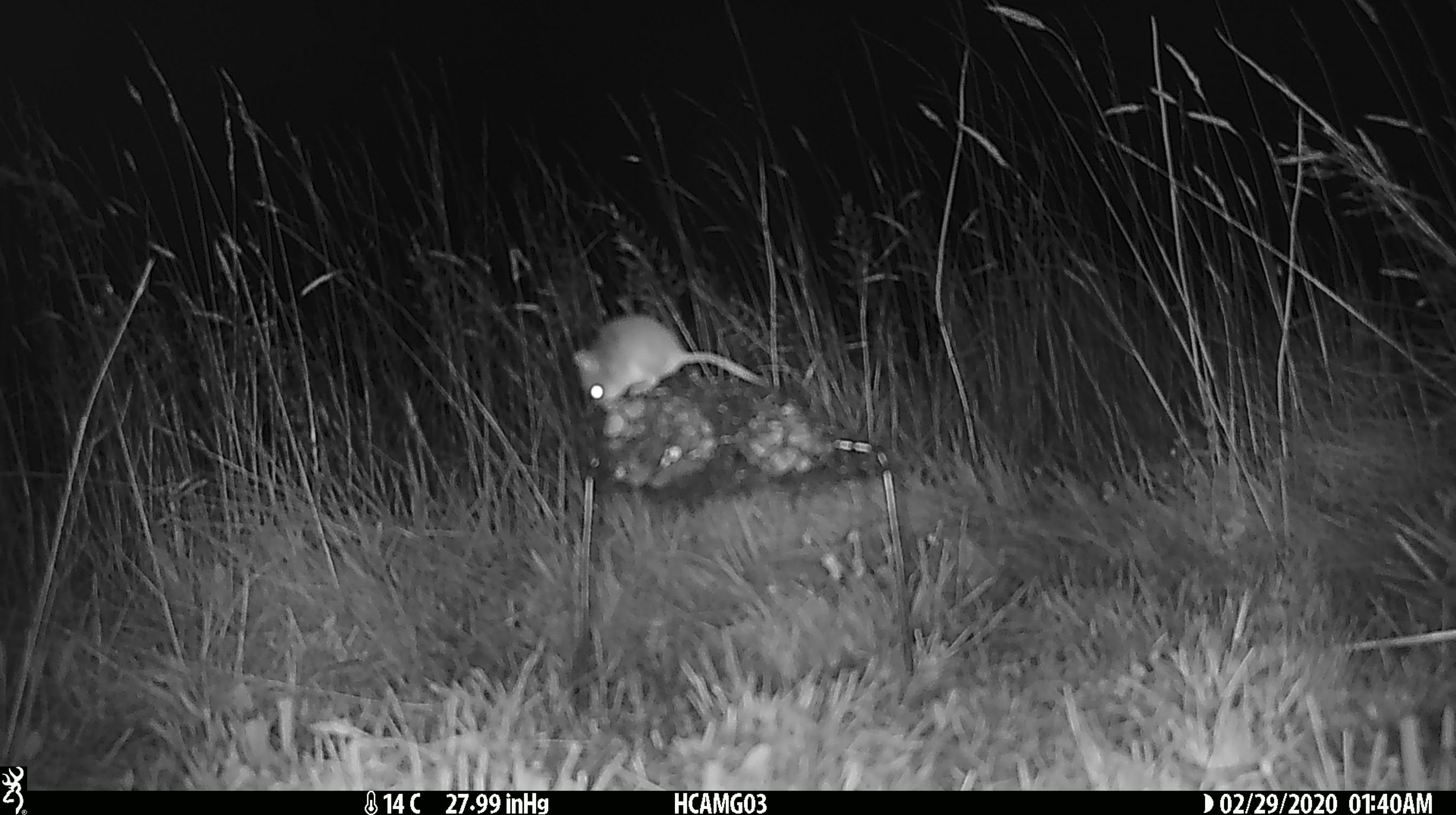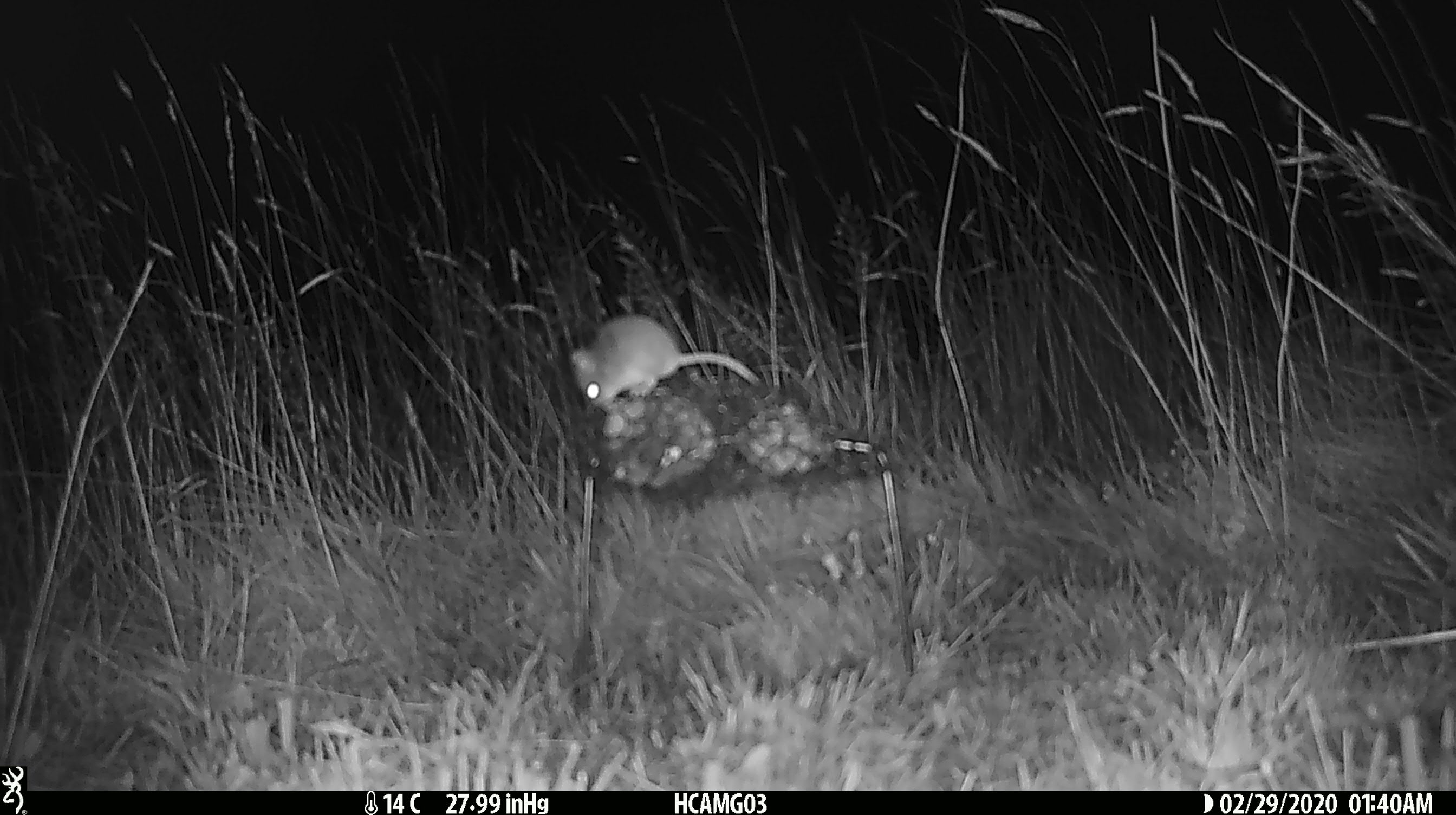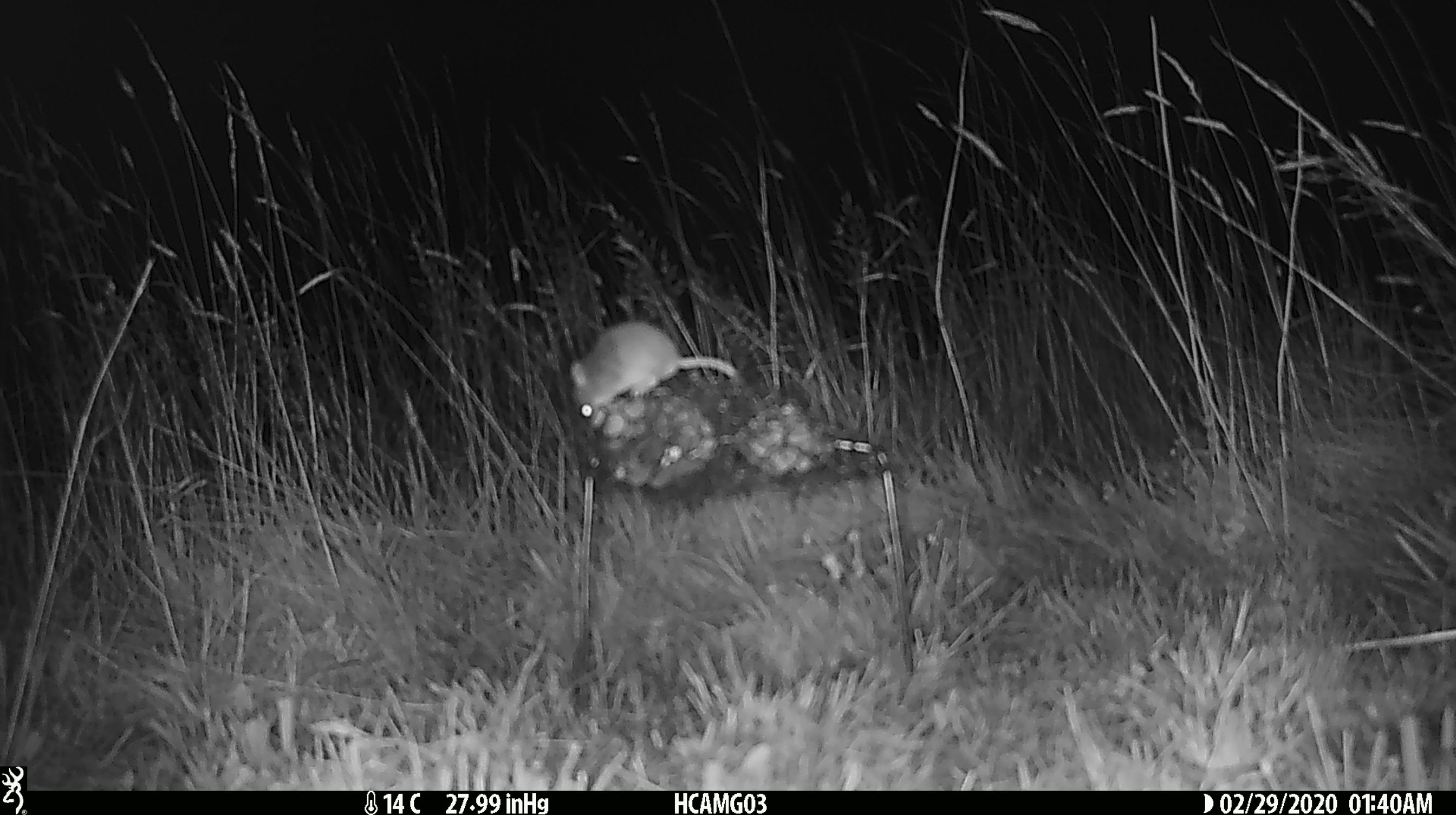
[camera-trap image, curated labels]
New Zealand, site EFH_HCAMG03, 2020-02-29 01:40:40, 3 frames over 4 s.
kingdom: Animalia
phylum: Chordata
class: Mammalia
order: Rodentia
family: Muridae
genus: Mus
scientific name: Mus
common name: mouse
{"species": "mouse (Mus)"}